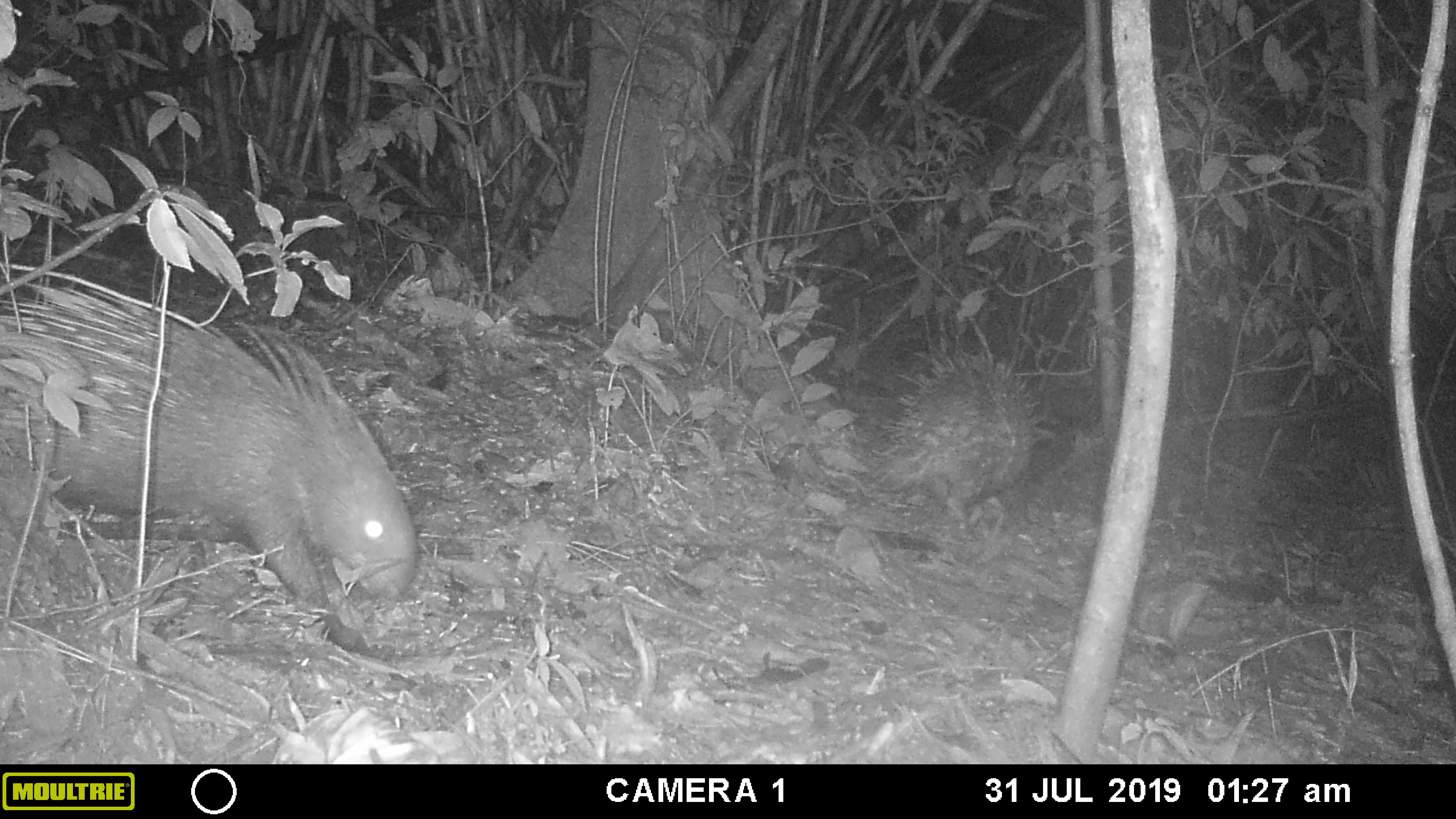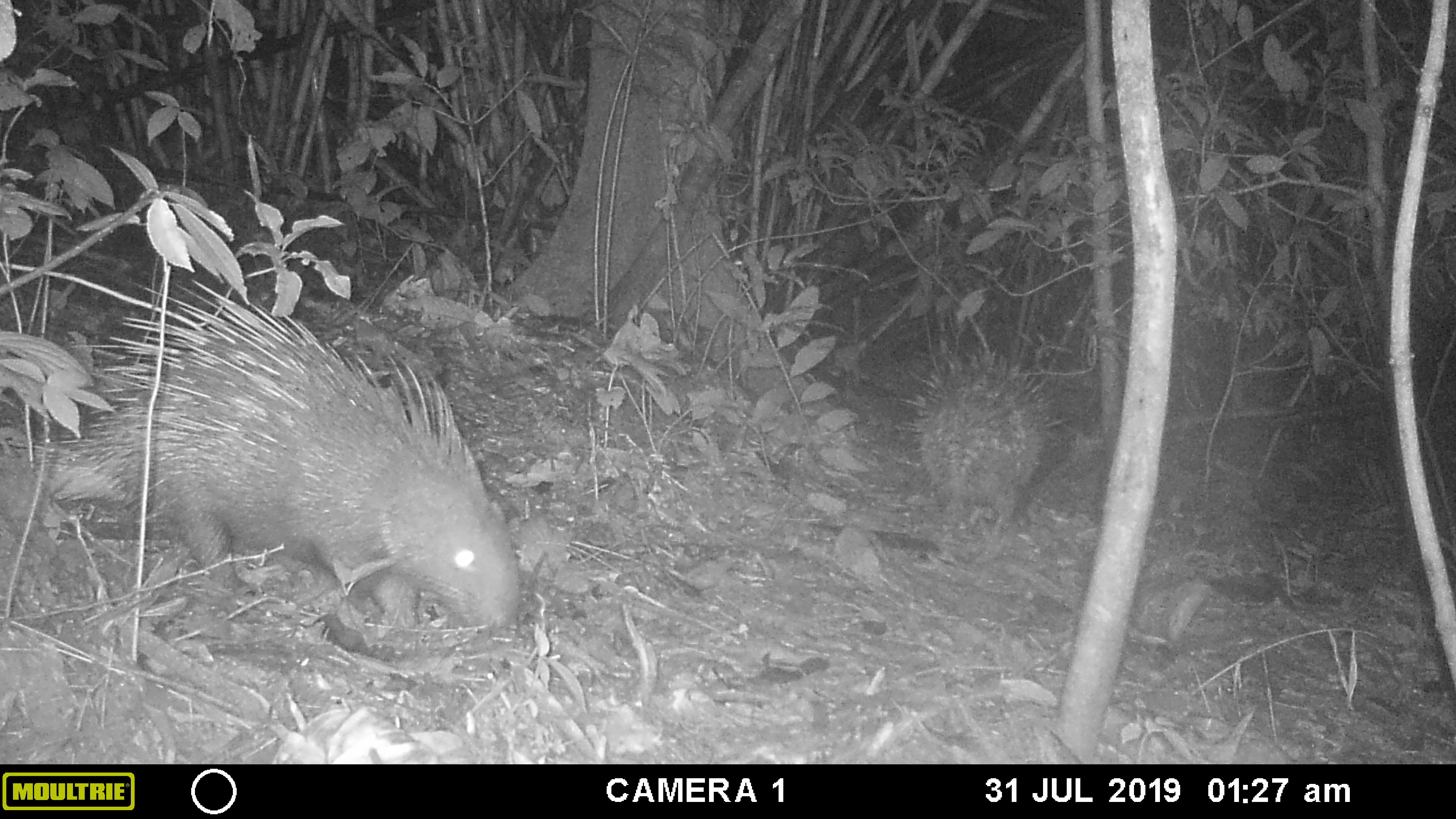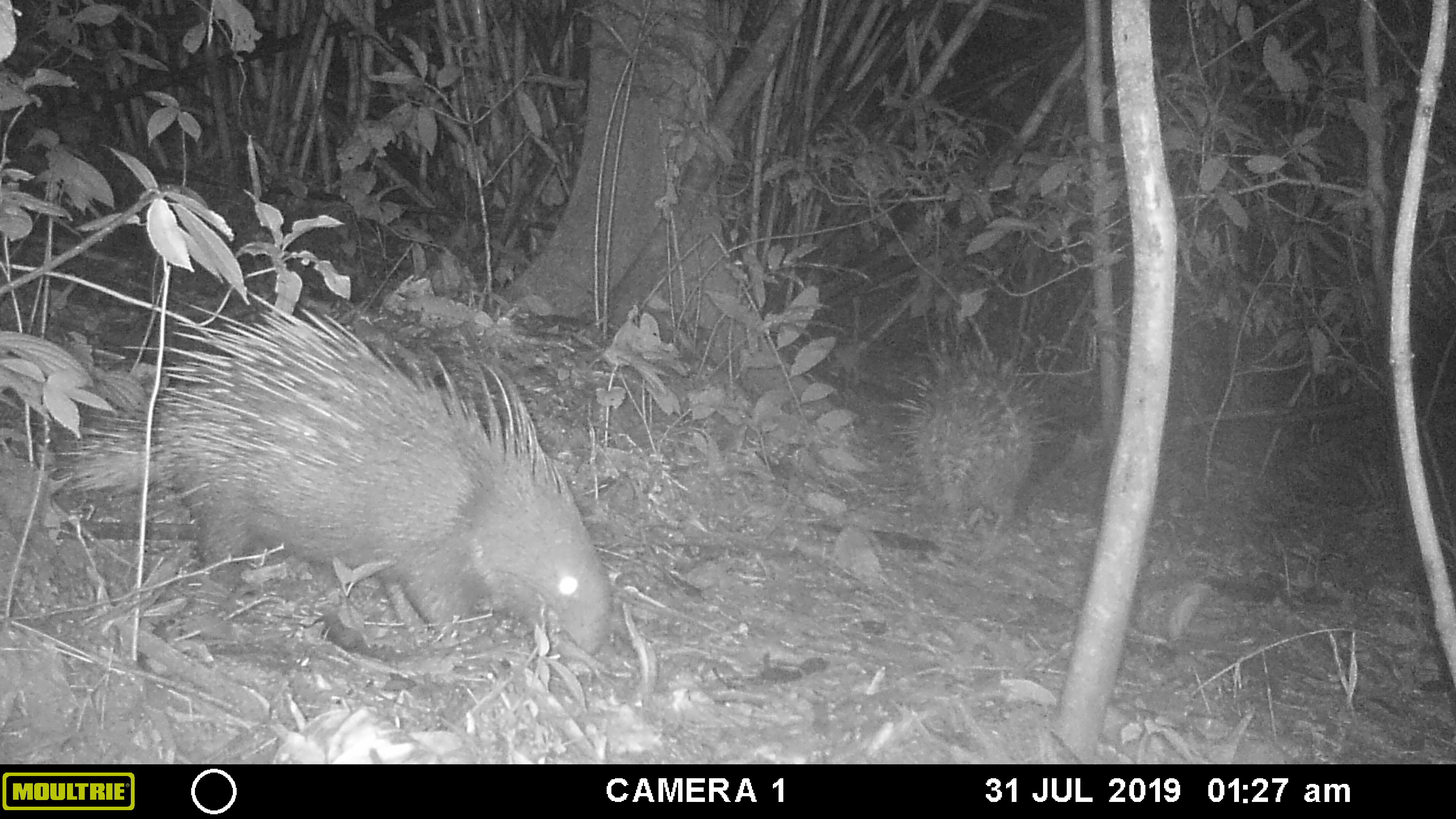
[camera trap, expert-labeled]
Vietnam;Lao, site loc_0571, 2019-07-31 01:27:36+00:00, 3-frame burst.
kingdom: Animalia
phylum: Chordata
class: Mammalia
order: Rodentia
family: Hystricidae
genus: Hystrix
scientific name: Hystrix brachyura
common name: malayan porcupine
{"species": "malayan porcupine (Hystrix brachyura)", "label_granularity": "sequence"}